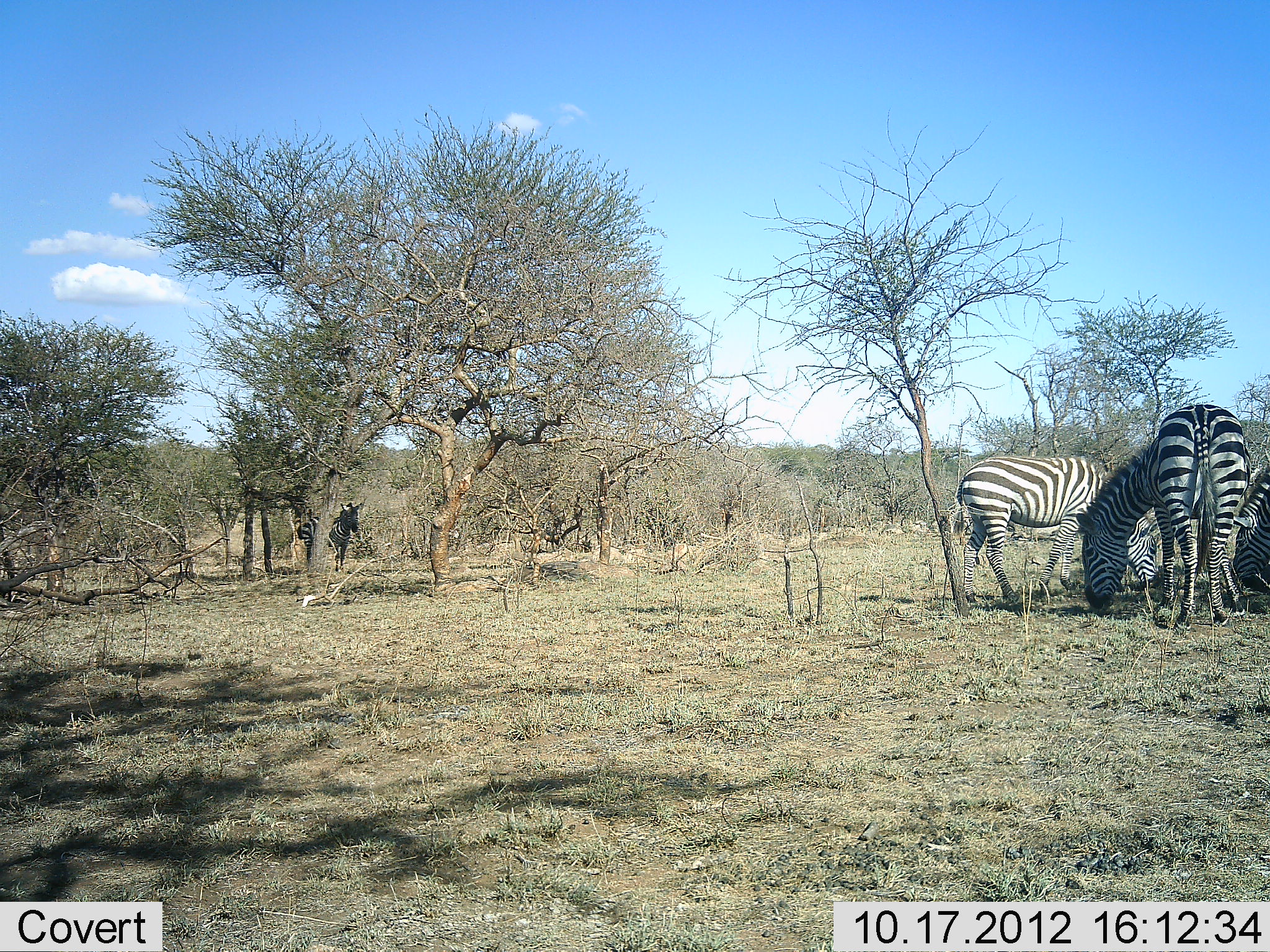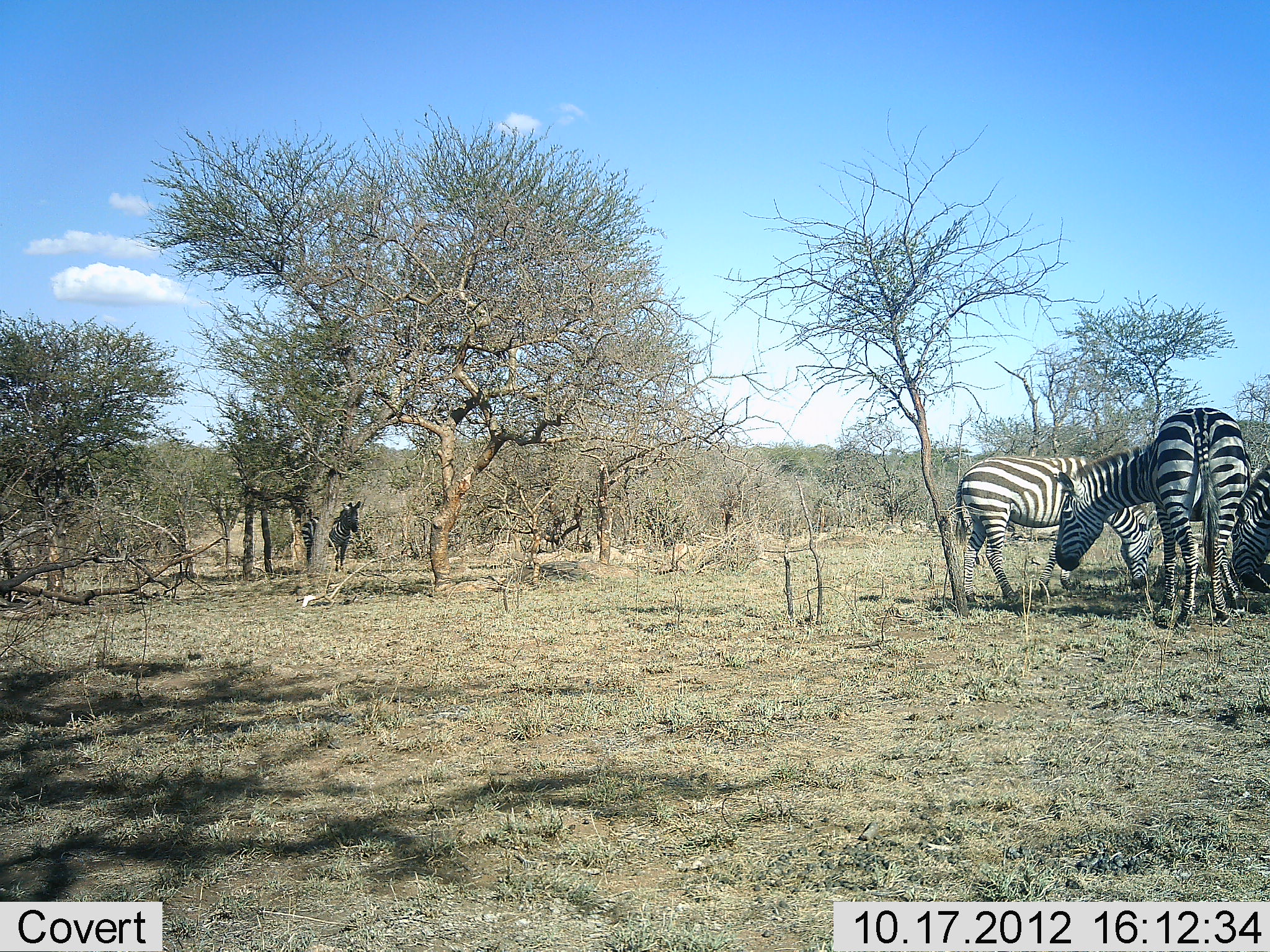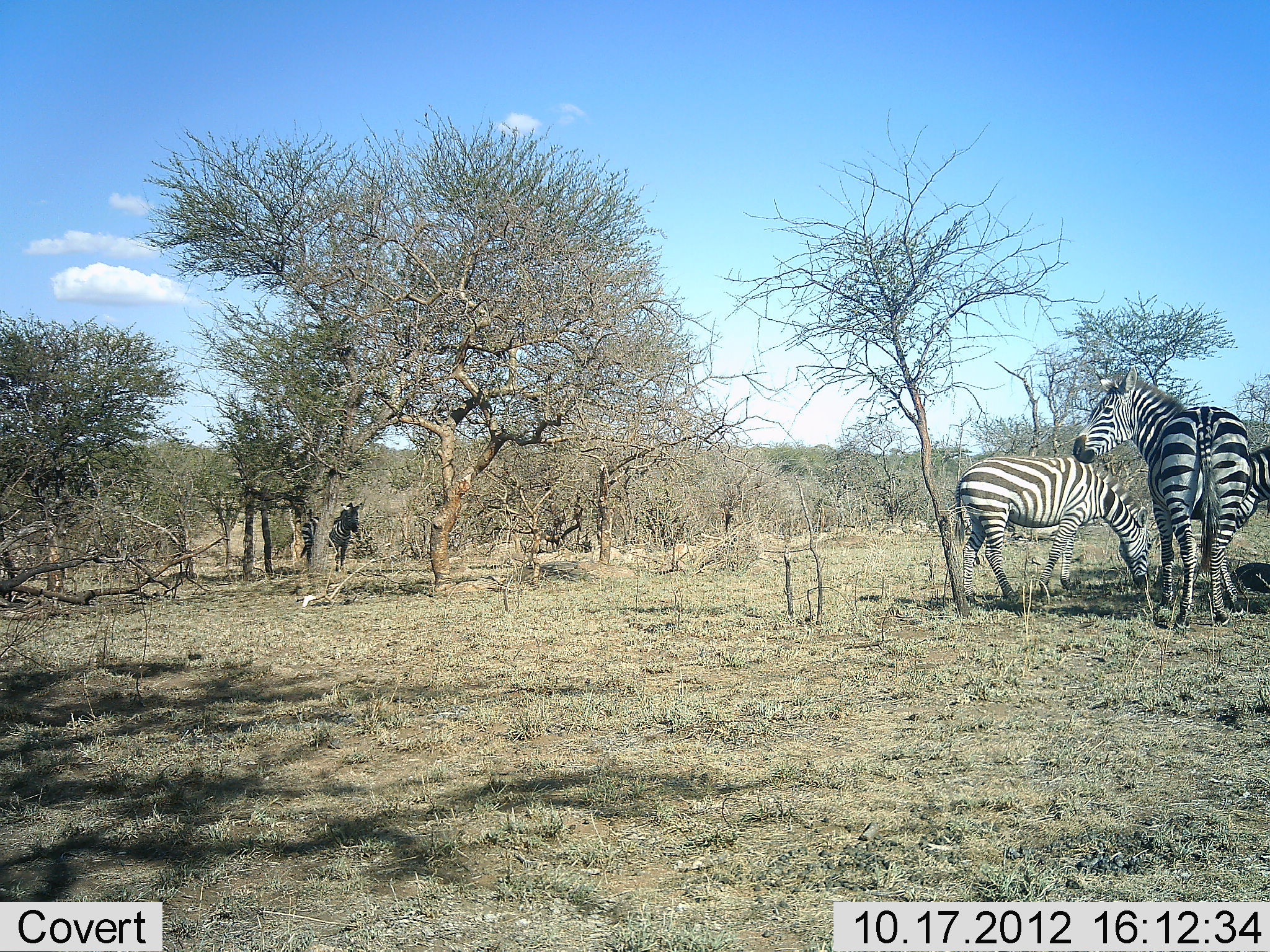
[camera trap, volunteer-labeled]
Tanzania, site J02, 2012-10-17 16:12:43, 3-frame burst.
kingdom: Animalia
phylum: Chordata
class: Mammalia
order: Perissodactyla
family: Equidae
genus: Equus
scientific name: Equus quagga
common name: plains zebra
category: zebra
Zebra (plains zebra) (Equus quagga), count 4. Behavior (volunteer vote fractions): standing 90%, resting 10%, moving 0%, interacting 10%. Young present (vote fraction): 0%. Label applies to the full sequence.